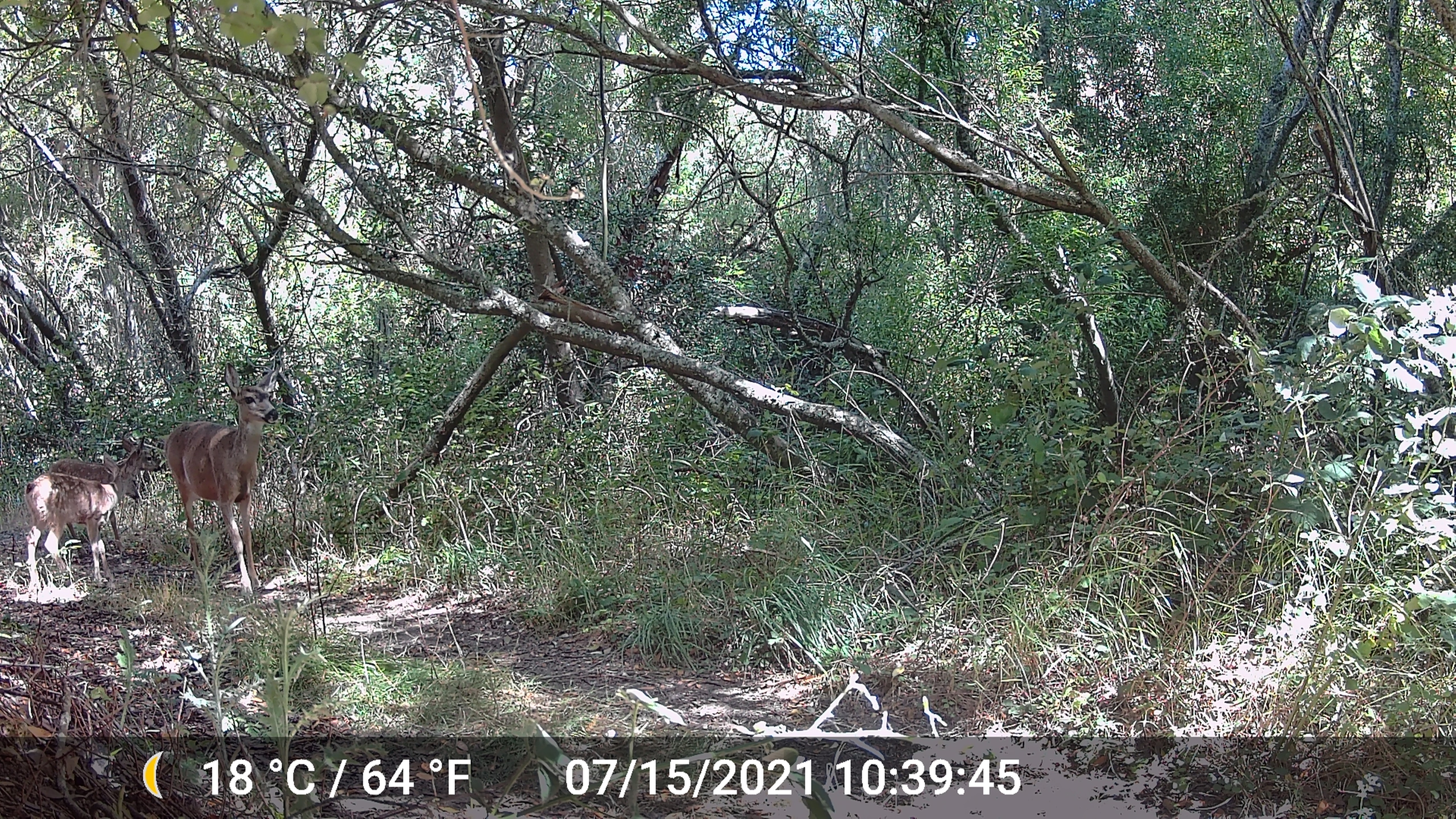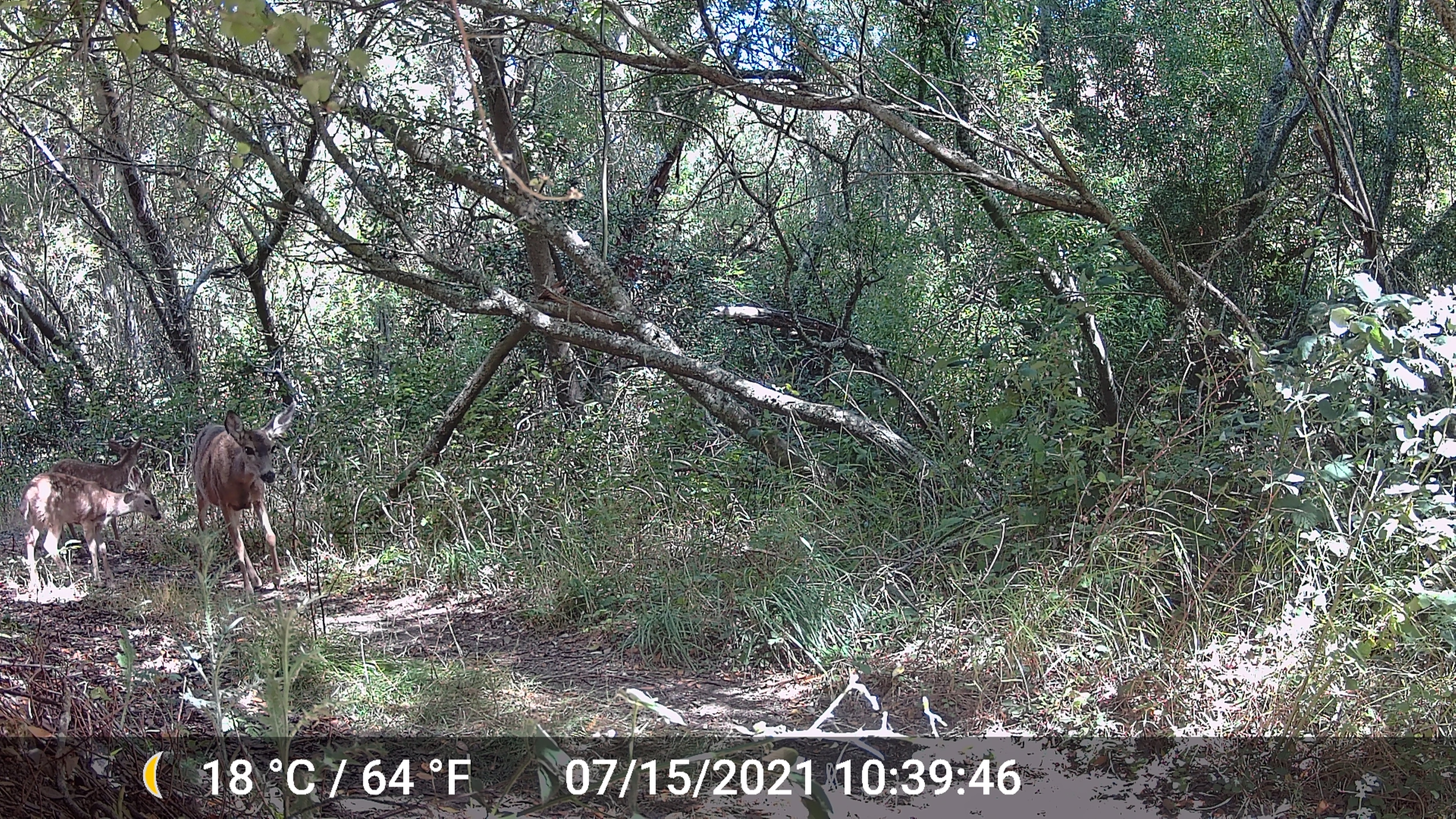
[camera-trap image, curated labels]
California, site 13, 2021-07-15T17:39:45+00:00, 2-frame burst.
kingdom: Animalia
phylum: Chordata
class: Mammalia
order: Artiodactyla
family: Cervidae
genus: Odocoileus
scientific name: Odocoileus hemionus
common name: mule deer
Mule deer (Odocoileus hemionus).